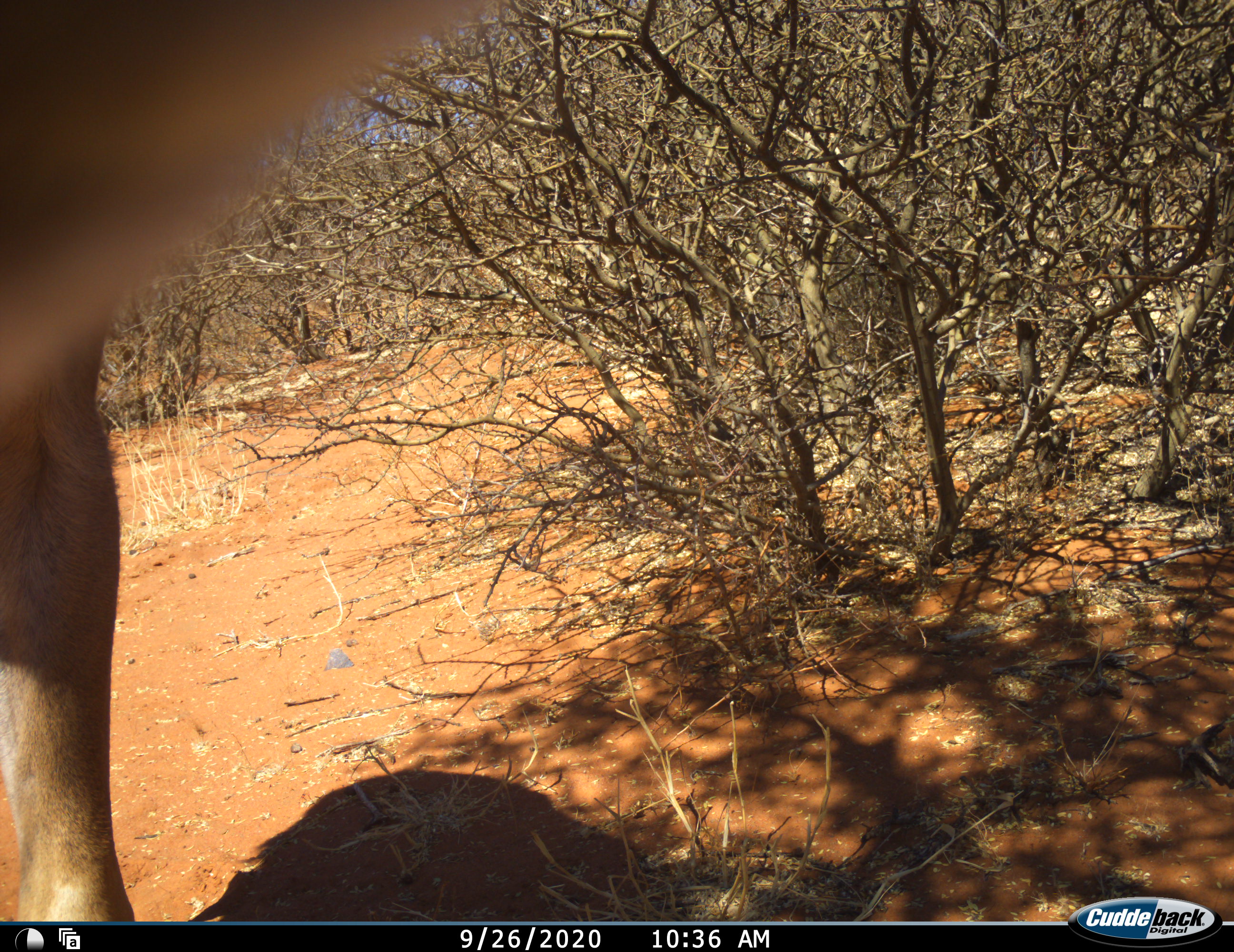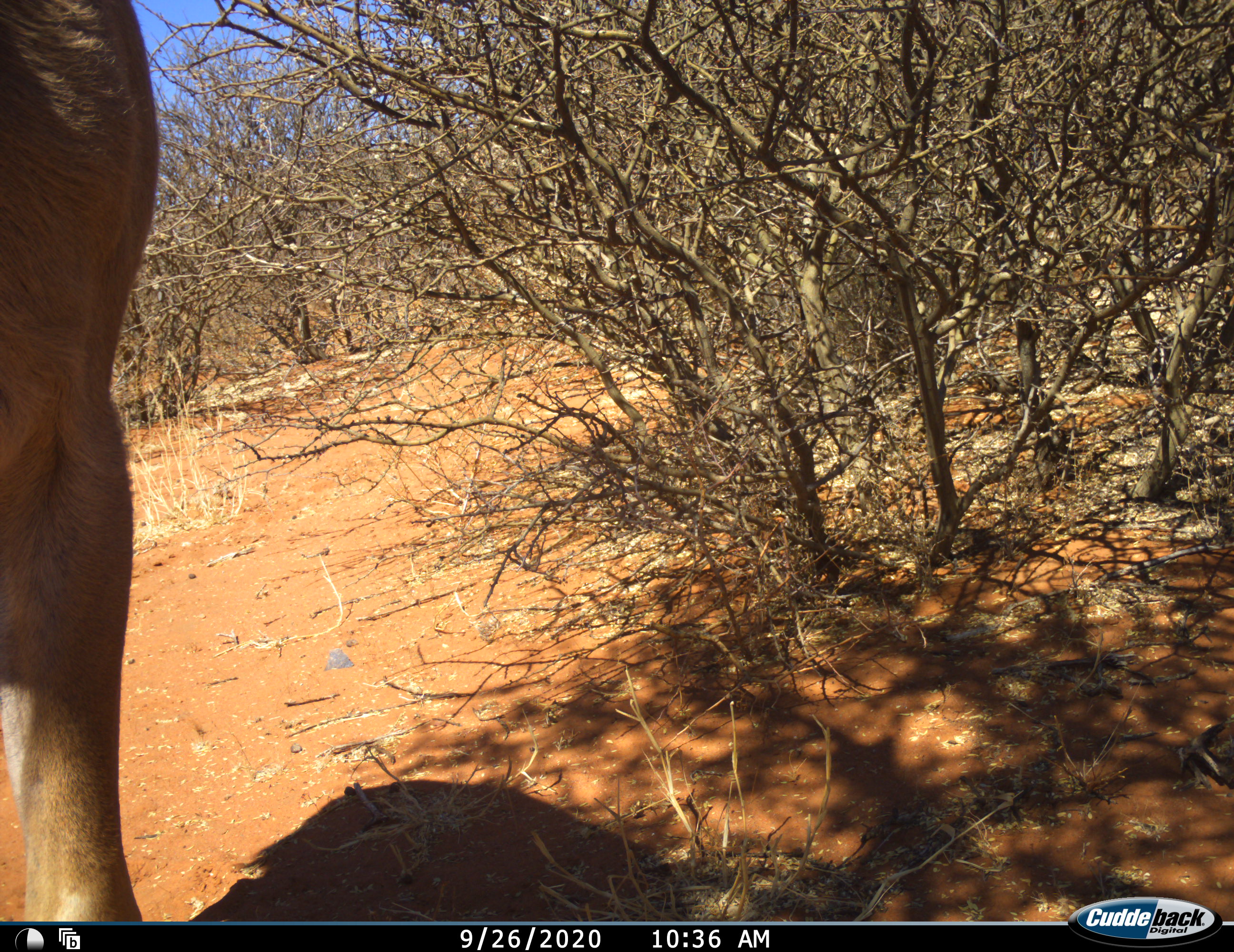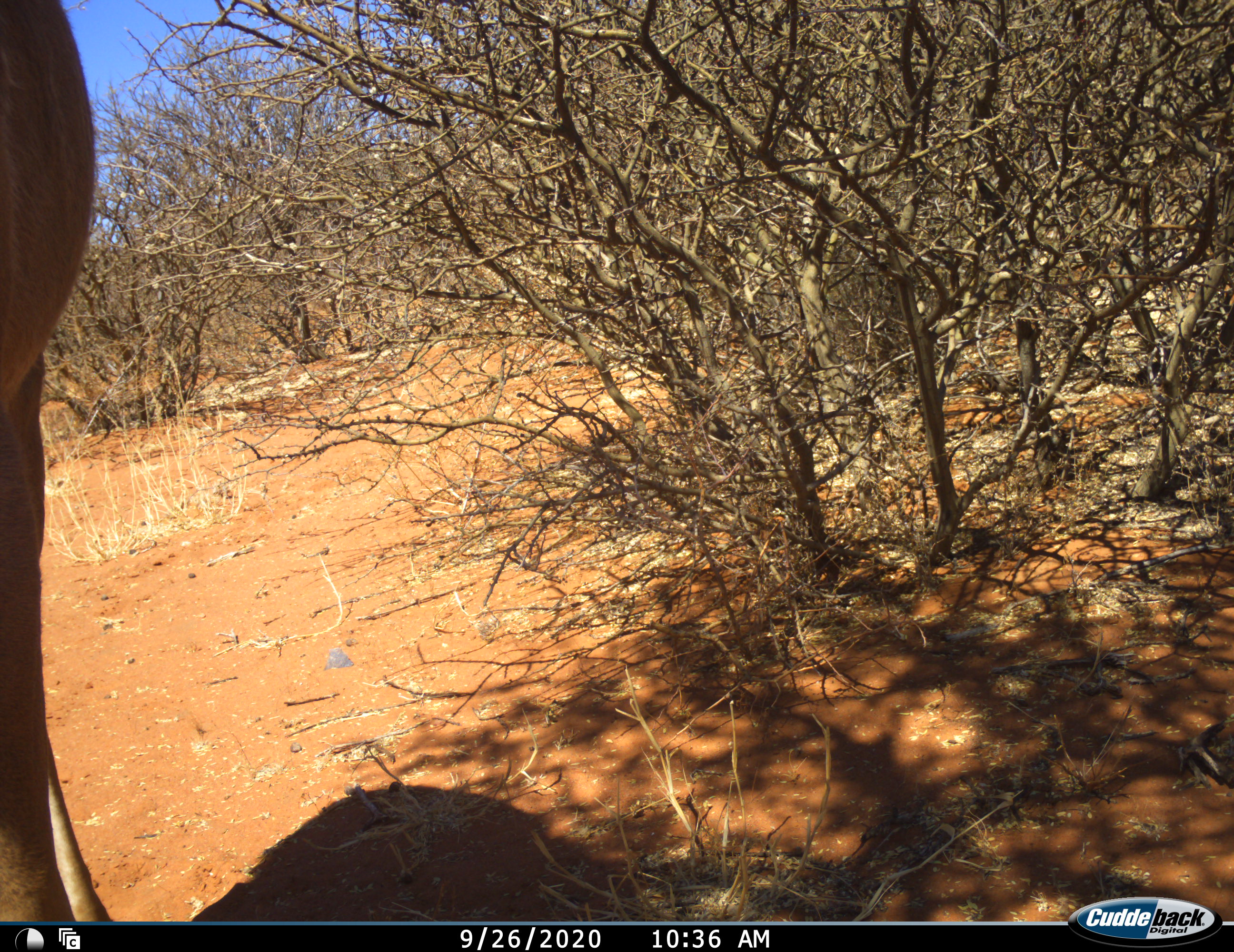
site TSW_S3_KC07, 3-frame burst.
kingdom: Animalia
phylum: Chordata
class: Mammalia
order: Artiodactyla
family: Bovidae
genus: Aepyceros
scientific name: Aepyceros melampus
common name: impala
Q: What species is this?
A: Impala (Aepyceros melampus).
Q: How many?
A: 1.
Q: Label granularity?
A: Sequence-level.